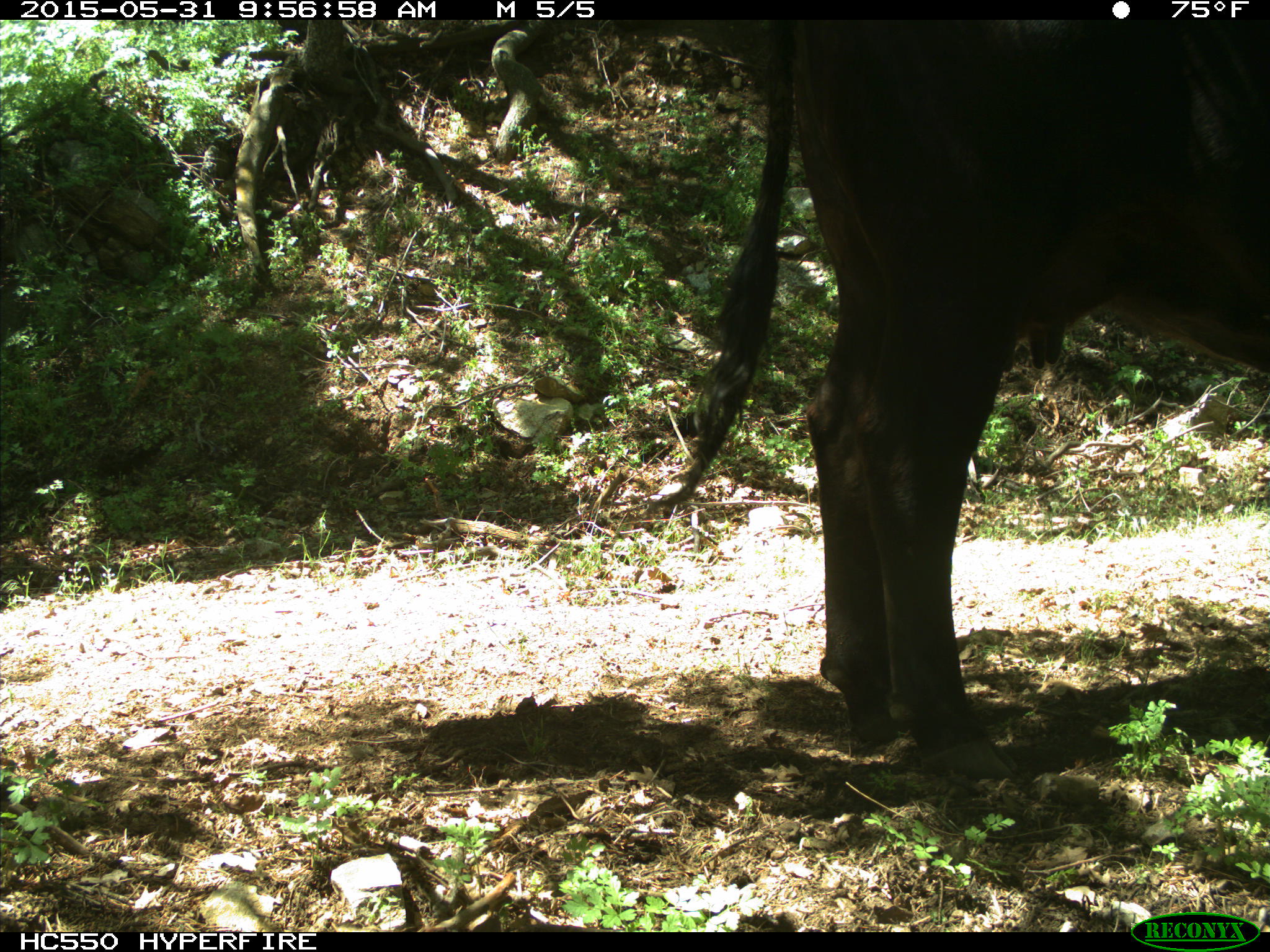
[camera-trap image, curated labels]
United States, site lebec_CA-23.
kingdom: Animalia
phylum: Chordata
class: Mammalia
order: Artiodactyla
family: Bovidae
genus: Bos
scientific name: Bos taurus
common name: domestic cow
Bos taurus (domestic cow).